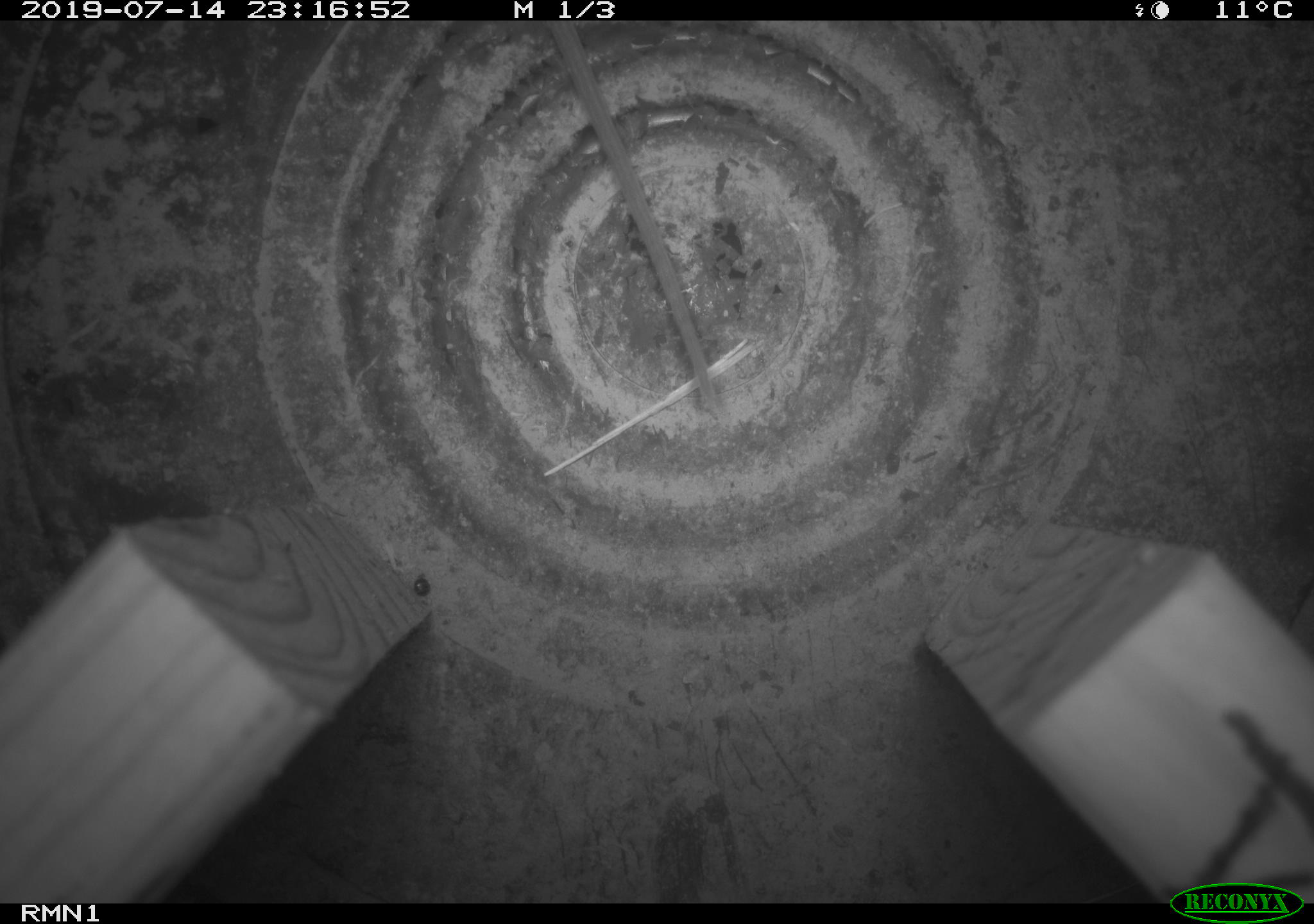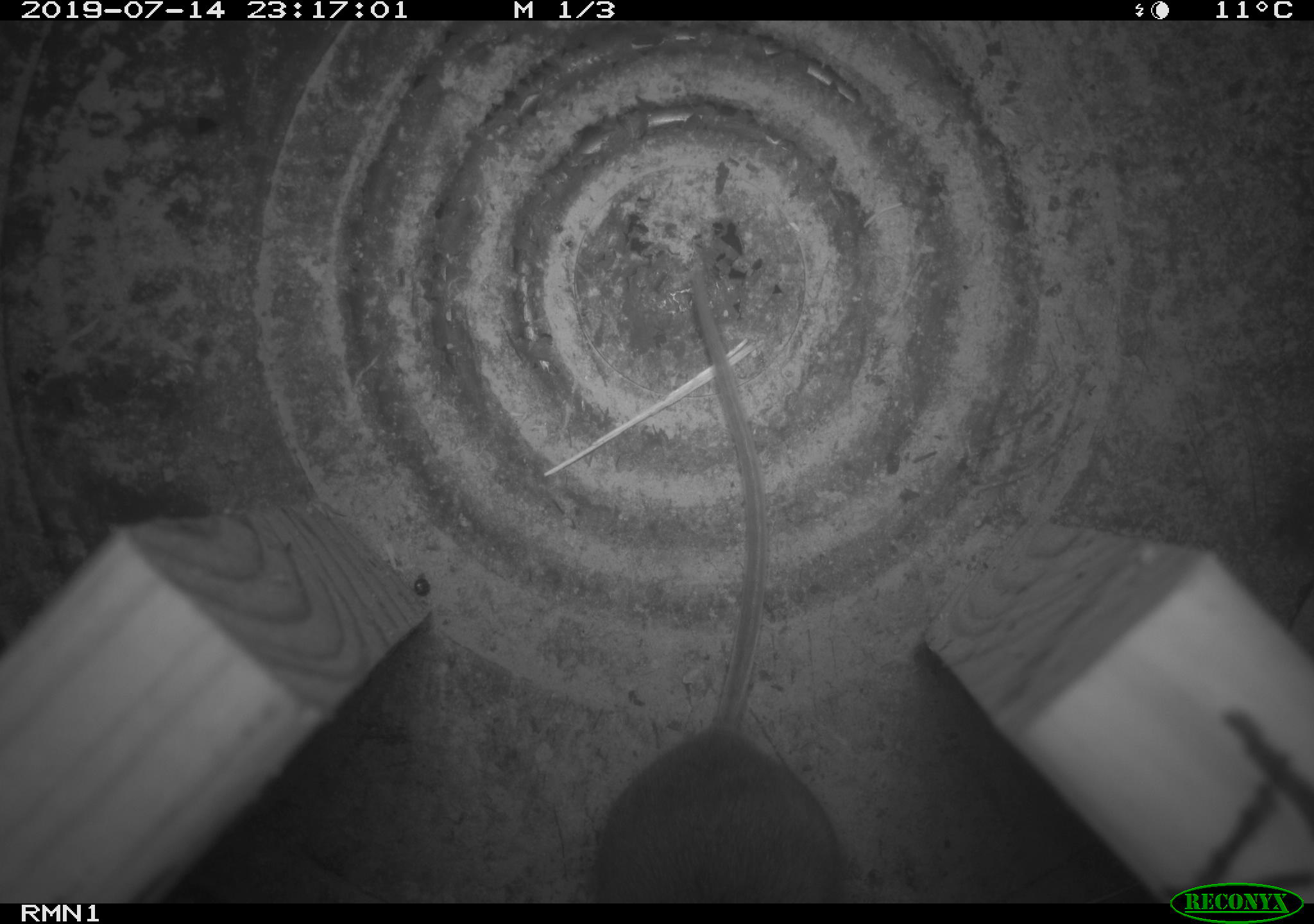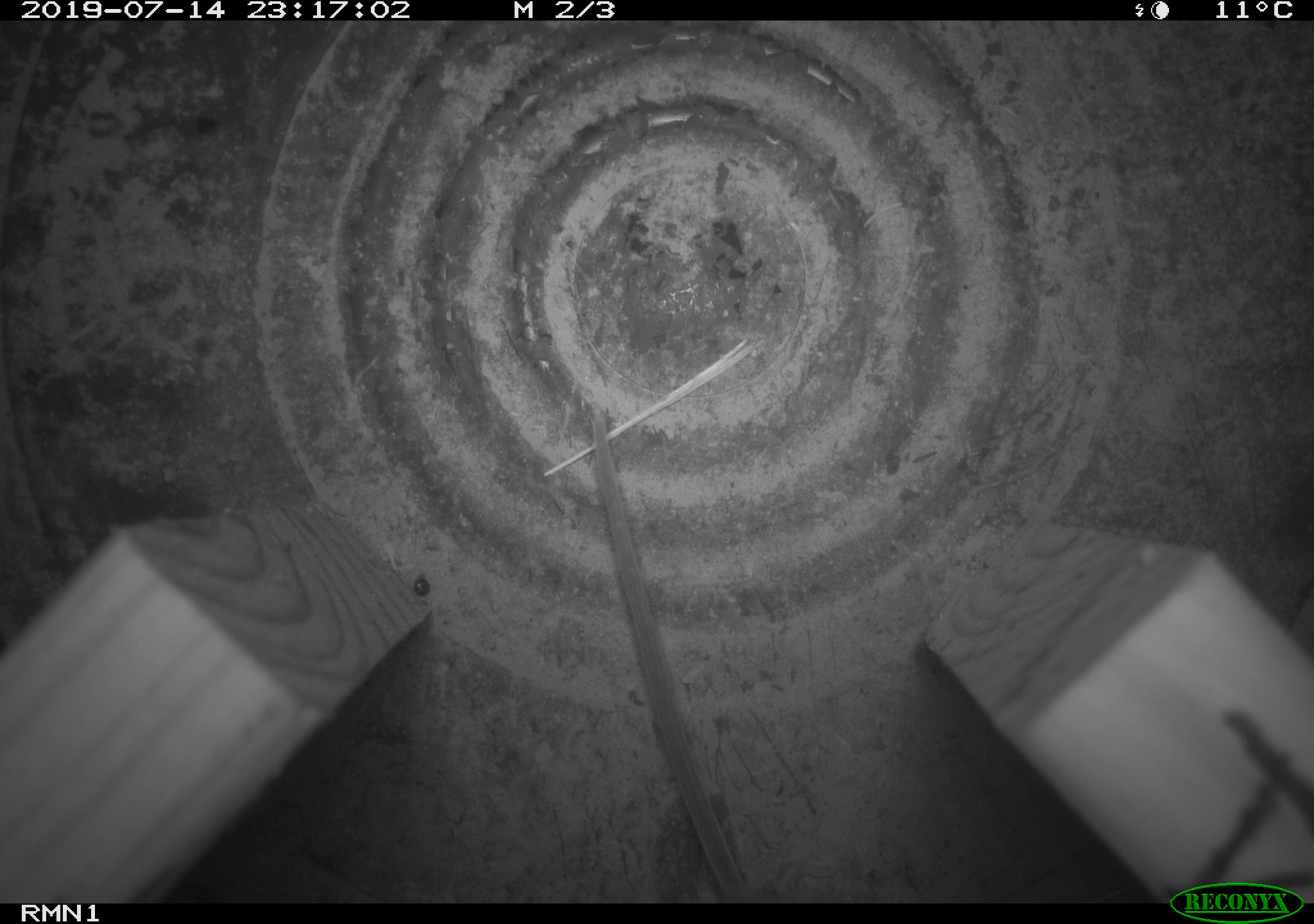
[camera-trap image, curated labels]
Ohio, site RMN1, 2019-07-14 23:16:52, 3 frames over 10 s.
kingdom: Animalia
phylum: Chordata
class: Mammalia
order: Rodentia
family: Cricetidae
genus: Peromyscus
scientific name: Peromyscus leucopus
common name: white-footed mouse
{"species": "white-footed mouse (Peromyscus leucopus)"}